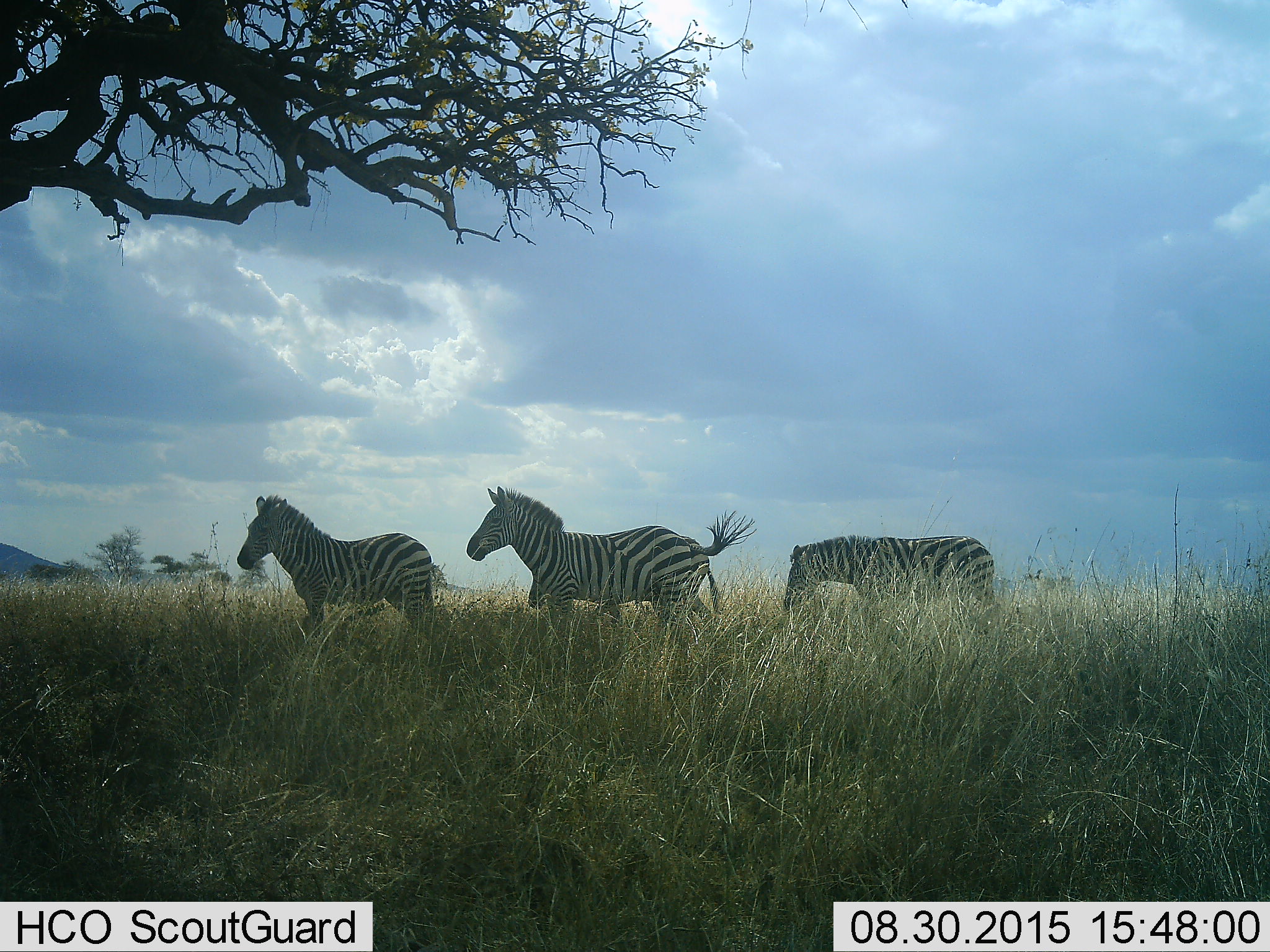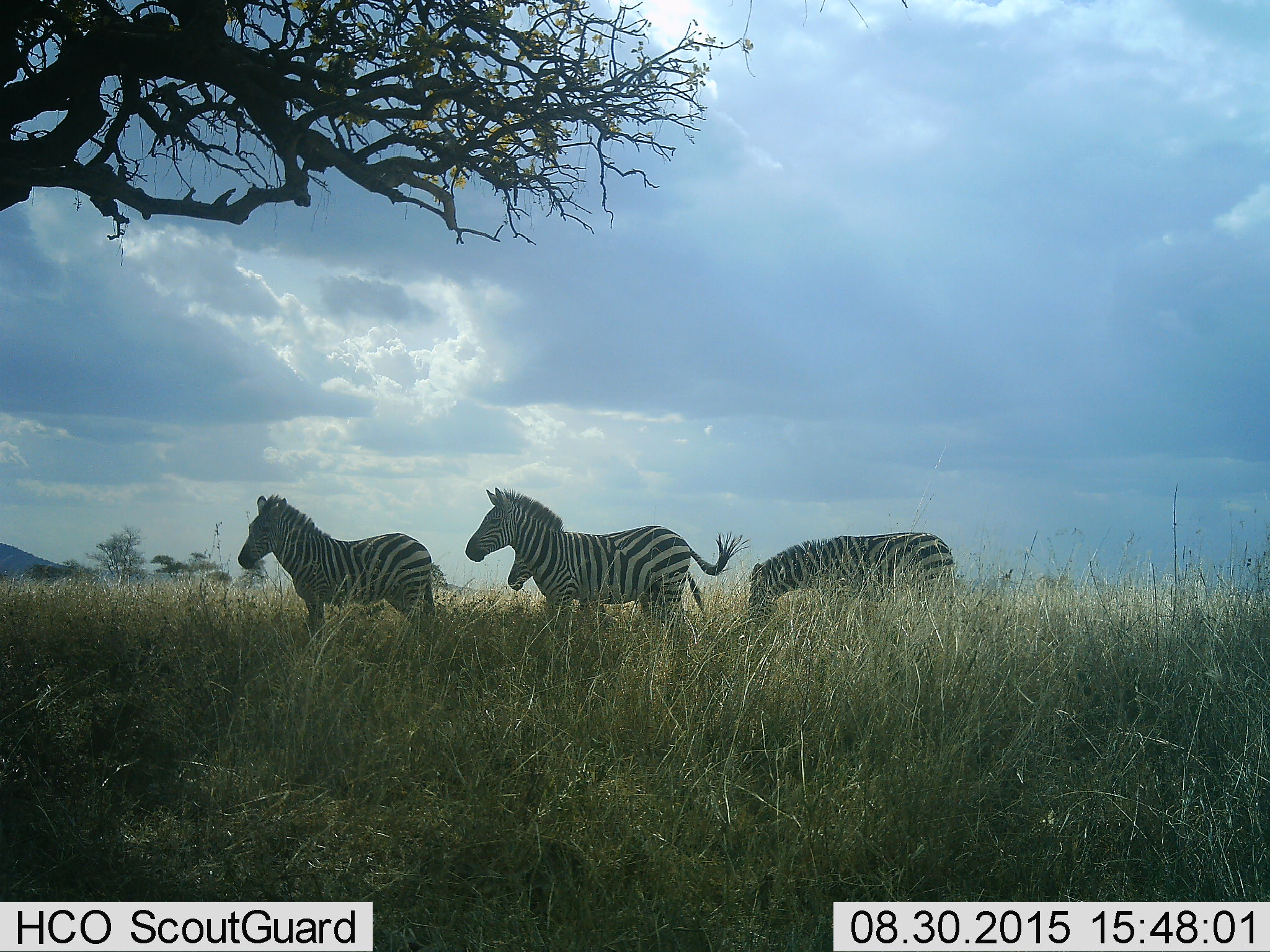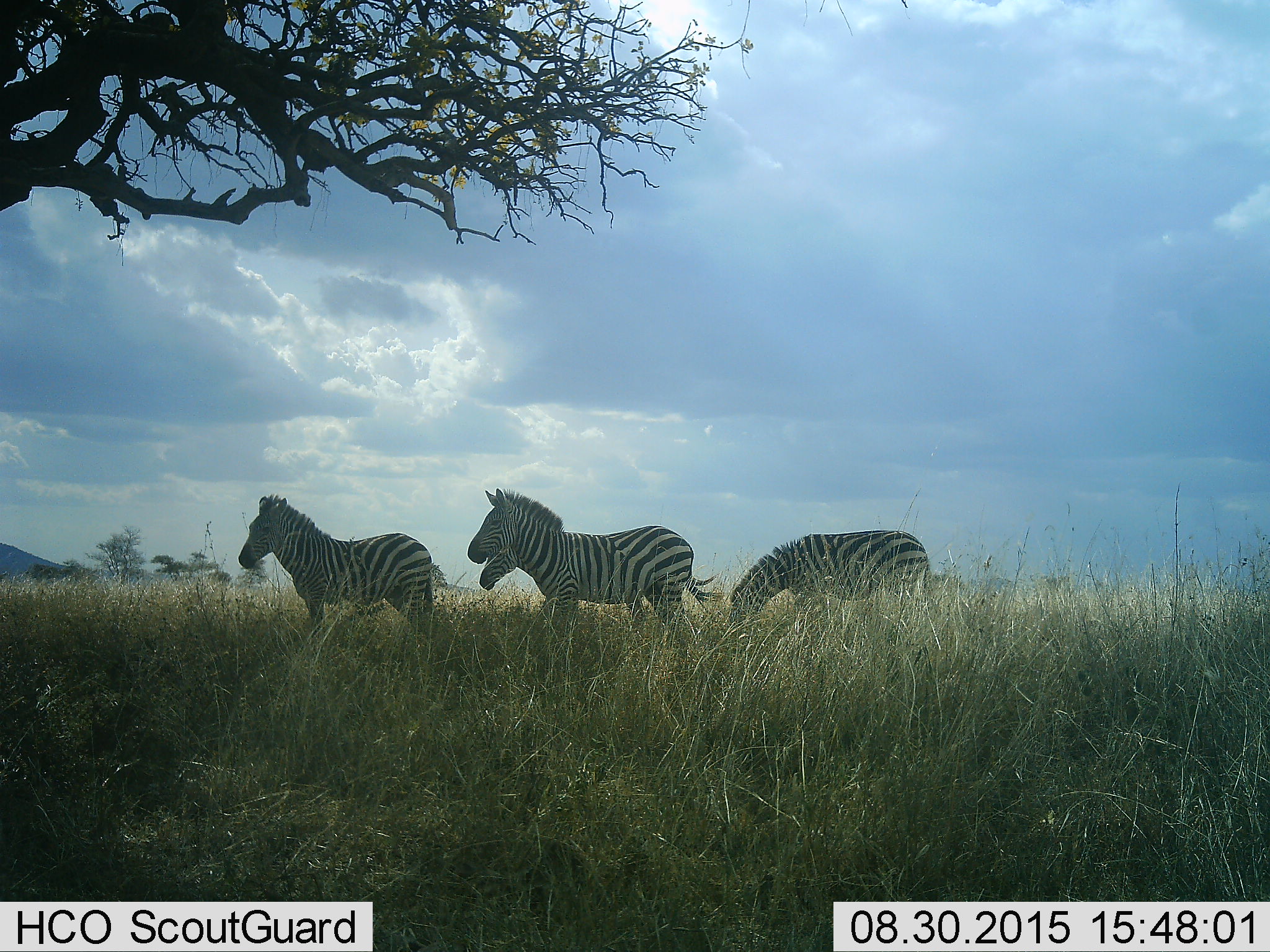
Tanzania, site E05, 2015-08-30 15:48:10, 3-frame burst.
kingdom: Animalia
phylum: Chordata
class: Mammalia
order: Perissodactyla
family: Equidae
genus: Equus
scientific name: Equus quagga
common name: plains zebra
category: zebra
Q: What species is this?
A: Zebra (plains zebra) (Equus quagga).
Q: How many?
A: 4.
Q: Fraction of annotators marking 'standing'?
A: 67%.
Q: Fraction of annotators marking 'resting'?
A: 0%.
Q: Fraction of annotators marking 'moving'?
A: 50%.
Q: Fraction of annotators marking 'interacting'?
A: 0%.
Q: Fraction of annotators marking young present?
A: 0%.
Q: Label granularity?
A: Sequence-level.